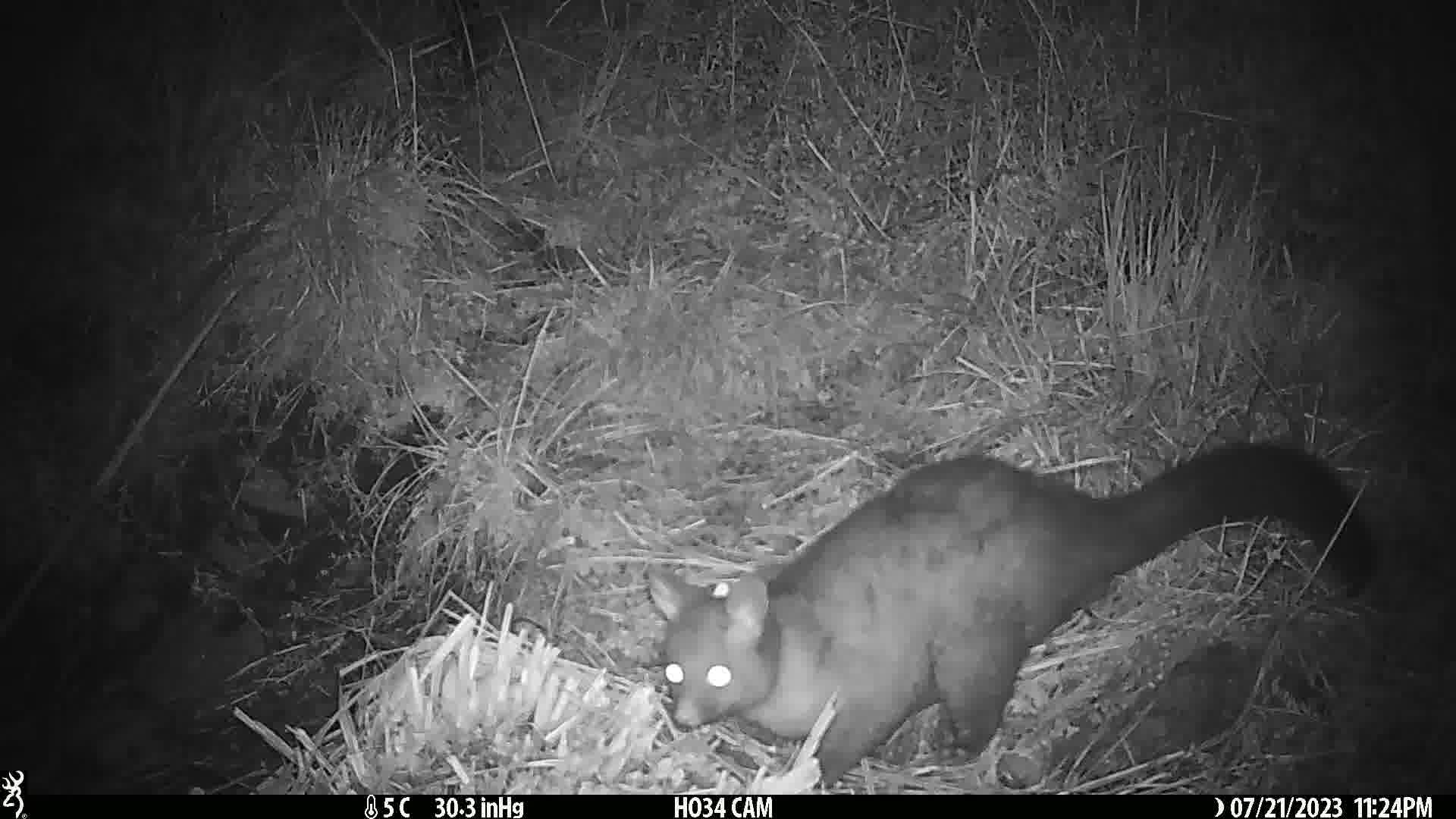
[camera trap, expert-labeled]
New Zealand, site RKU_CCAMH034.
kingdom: Animalia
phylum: Chordata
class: Mammalia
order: Diprotodontia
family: Phalangeridae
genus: Trichosurus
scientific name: Trichosurus vulpecula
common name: common brushtail possum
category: possum